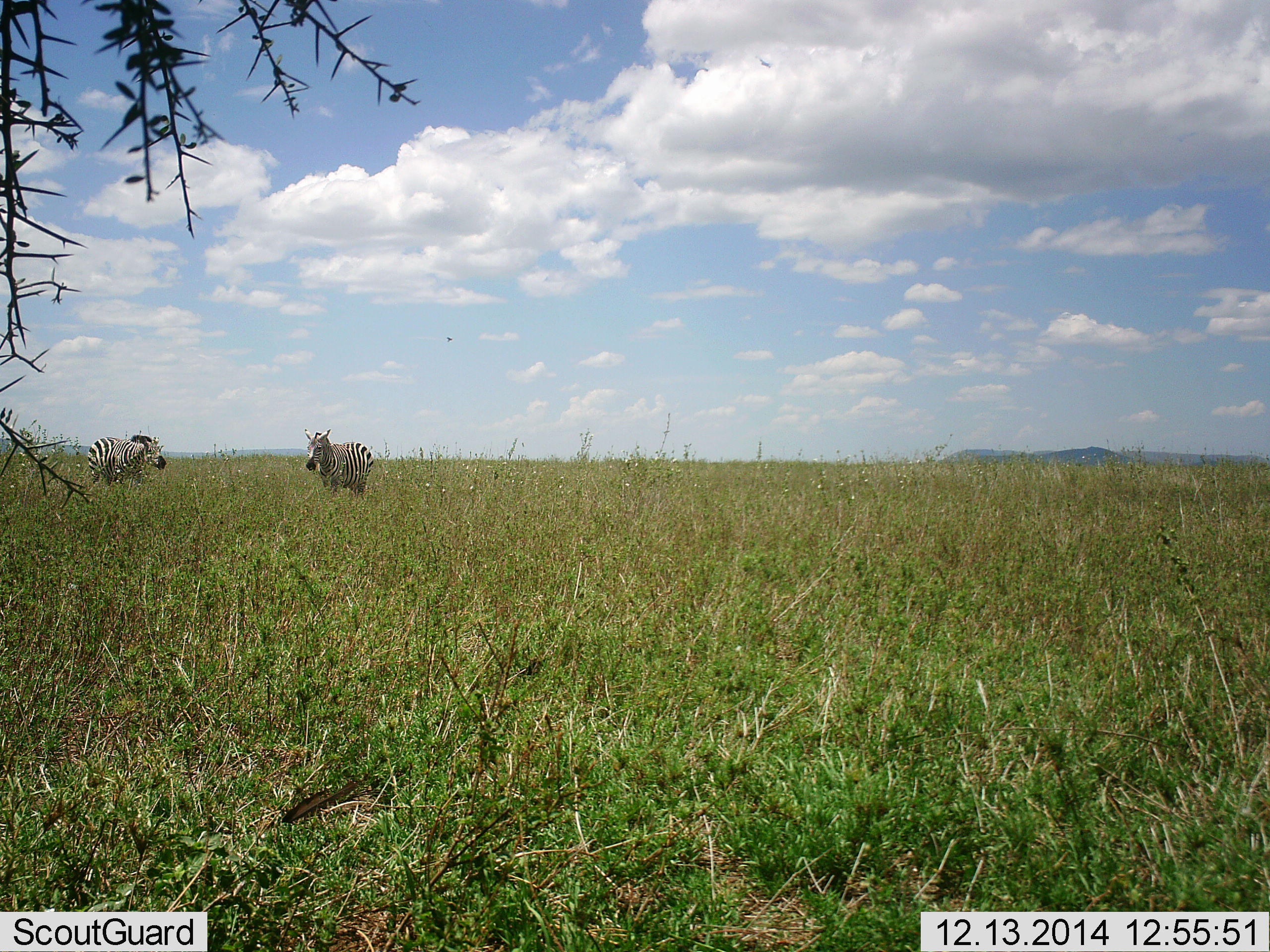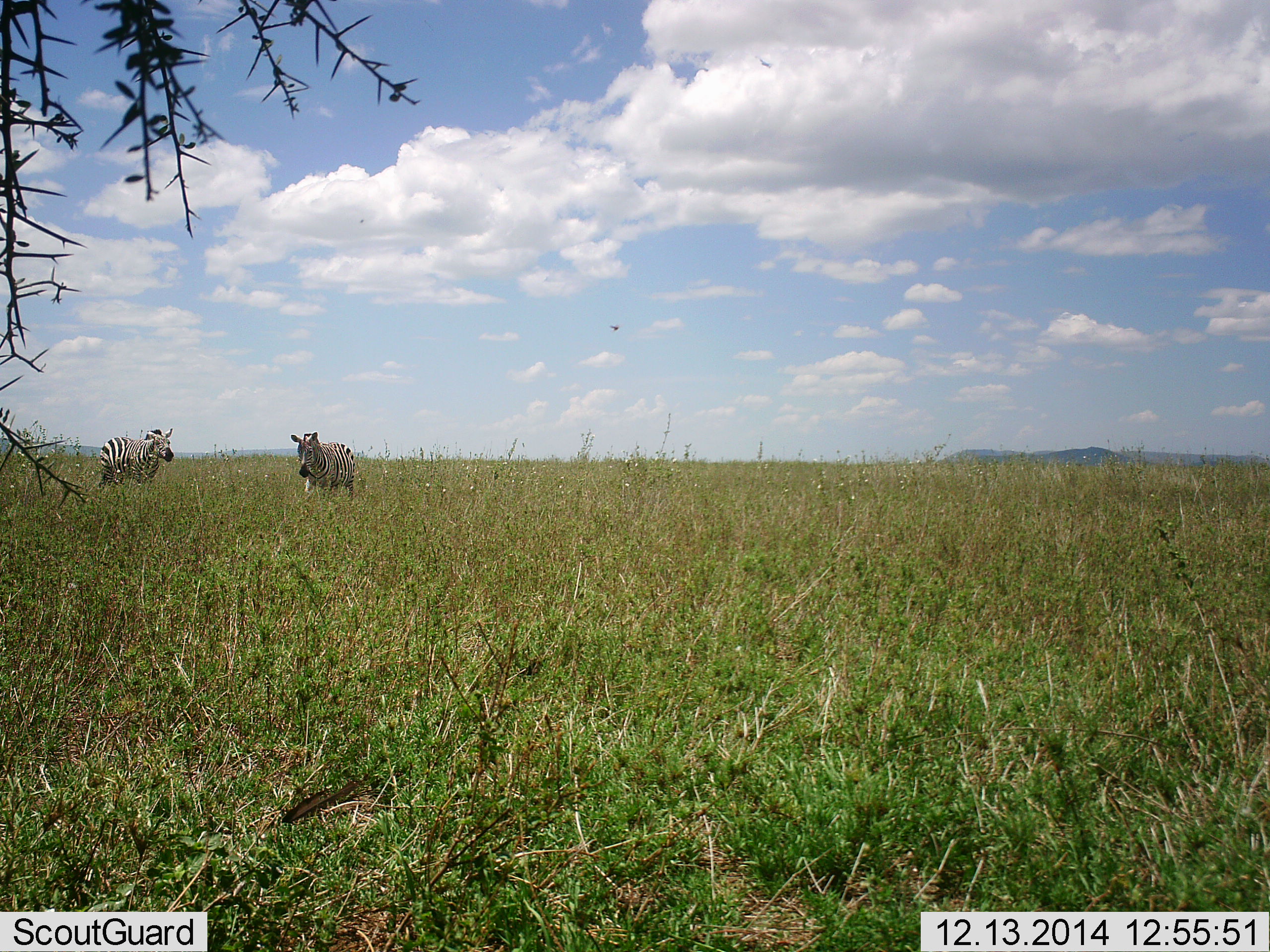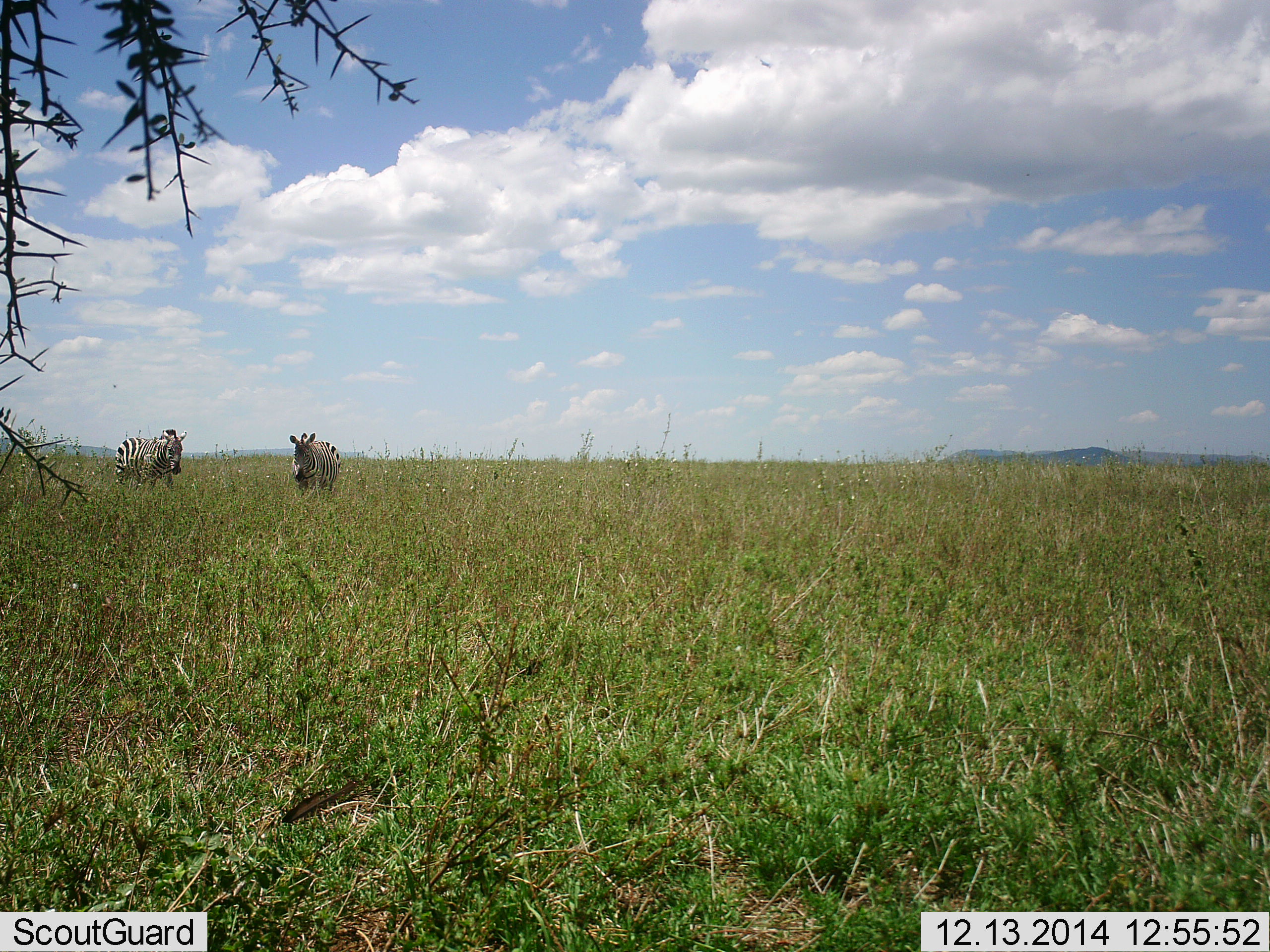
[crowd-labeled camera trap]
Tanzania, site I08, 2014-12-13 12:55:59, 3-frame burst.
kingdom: Animalia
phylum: Chordata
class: Mammalia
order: Perissodactyla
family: Equidae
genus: Equus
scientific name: Equus quagga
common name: plains zebra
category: zebra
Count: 2.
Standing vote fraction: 50%.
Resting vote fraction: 0%.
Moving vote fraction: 50%.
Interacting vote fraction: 0%.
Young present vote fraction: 0%.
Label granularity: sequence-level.